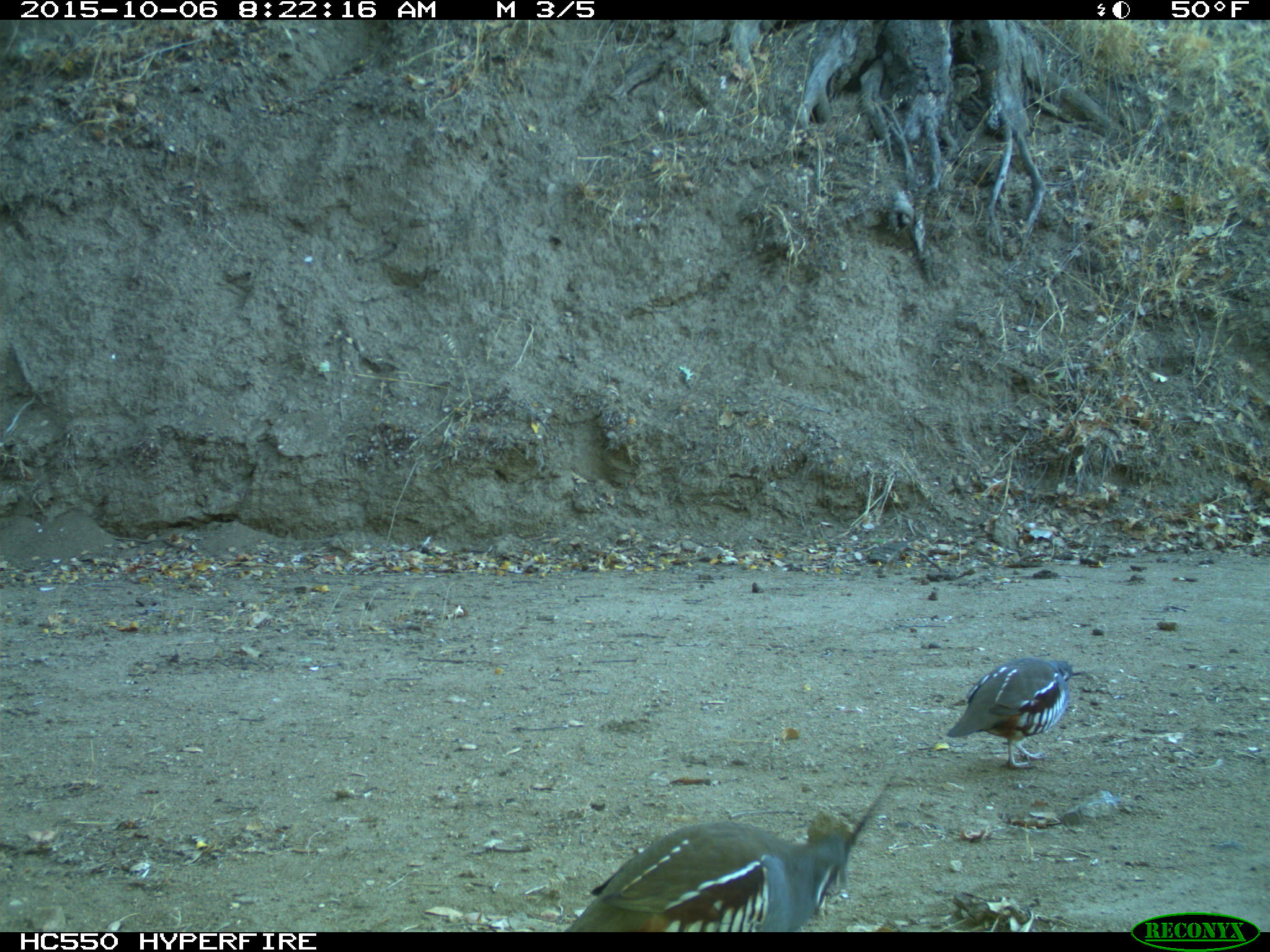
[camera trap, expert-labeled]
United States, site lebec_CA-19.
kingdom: Animalia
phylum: Chordata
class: Aves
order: Galliformes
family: Odontophoridae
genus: Callipepla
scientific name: Callipepla californica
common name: california quail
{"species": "Callipepla californica (california quail)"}